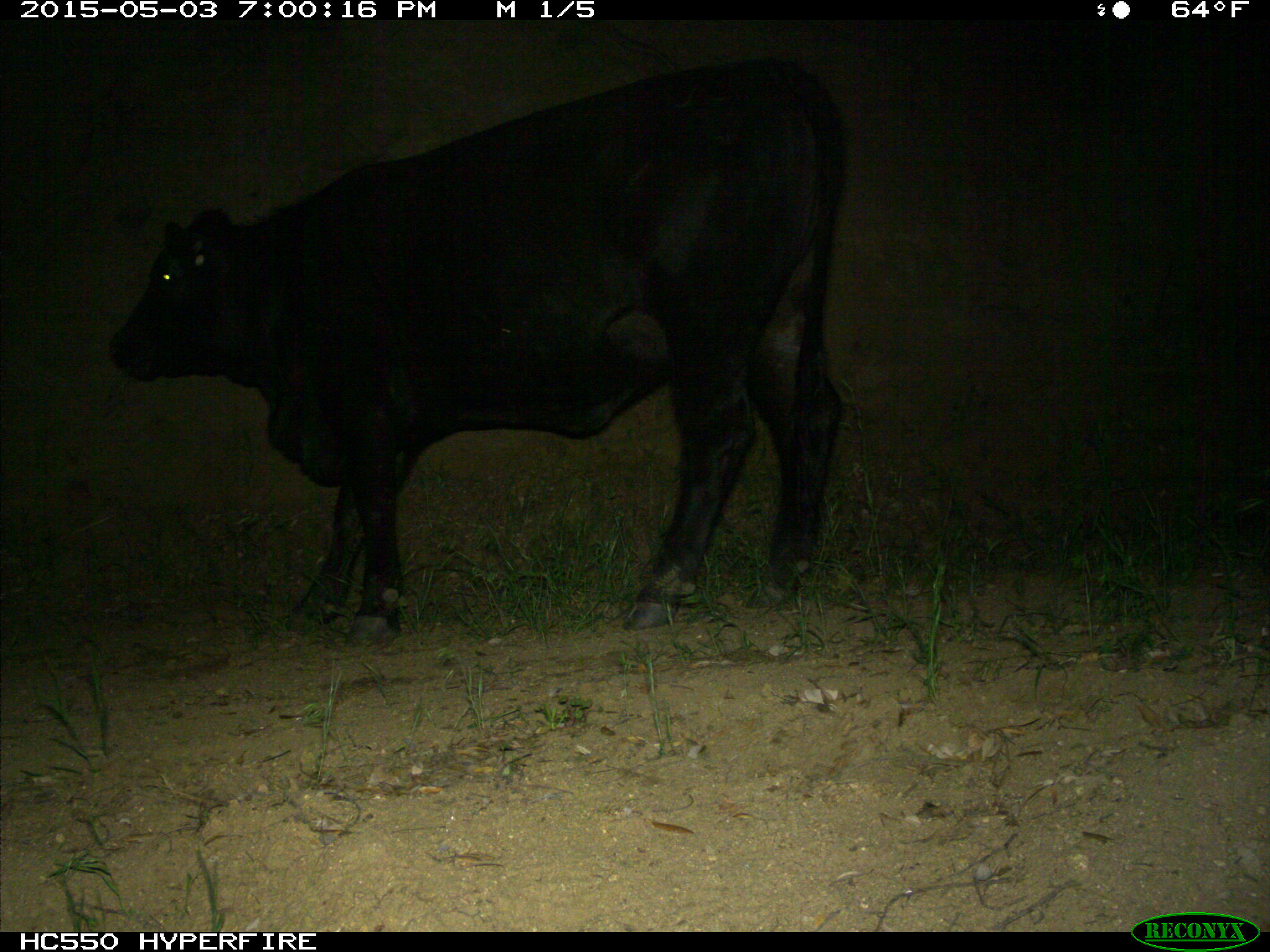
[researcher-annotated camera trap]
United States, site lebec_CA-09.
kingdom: Animalia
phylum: Chordata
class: Mammalia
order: Artiodactyla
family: Bovidae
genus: Bos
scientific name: Bos taurus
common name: domestic cow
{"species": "Bos taurus (domestic cow)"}